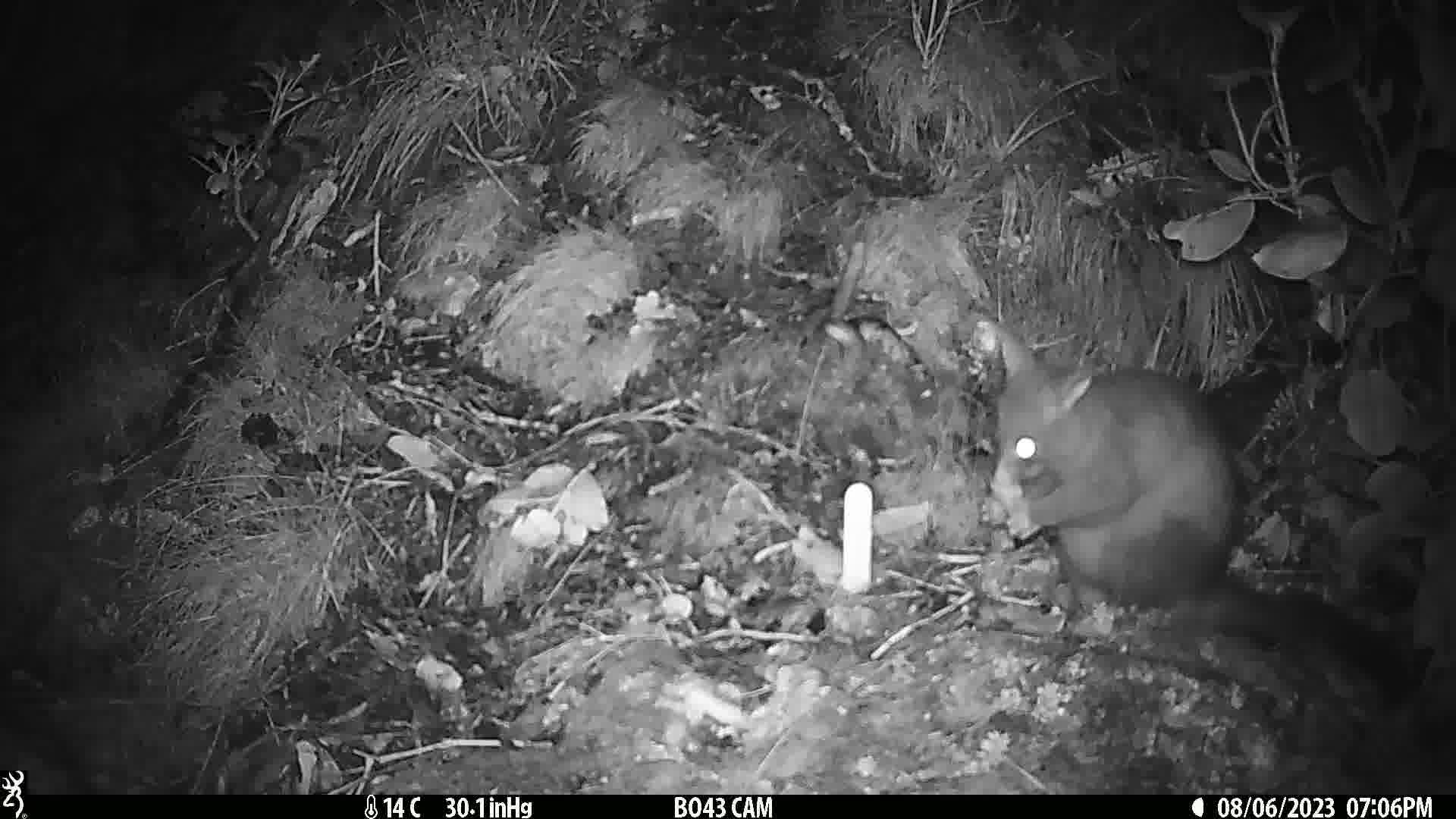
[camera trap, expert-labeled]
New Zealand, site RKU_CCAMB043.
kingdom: Animalia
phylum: Chordata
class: Mammalia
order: Diprotodontia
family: Phalangeridae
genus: Trichosurus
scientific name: Trichosurus vulpecula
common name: common brushtail possum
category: possum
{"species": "possum (common brushtail possum) (Trichosurus vulpecula)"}